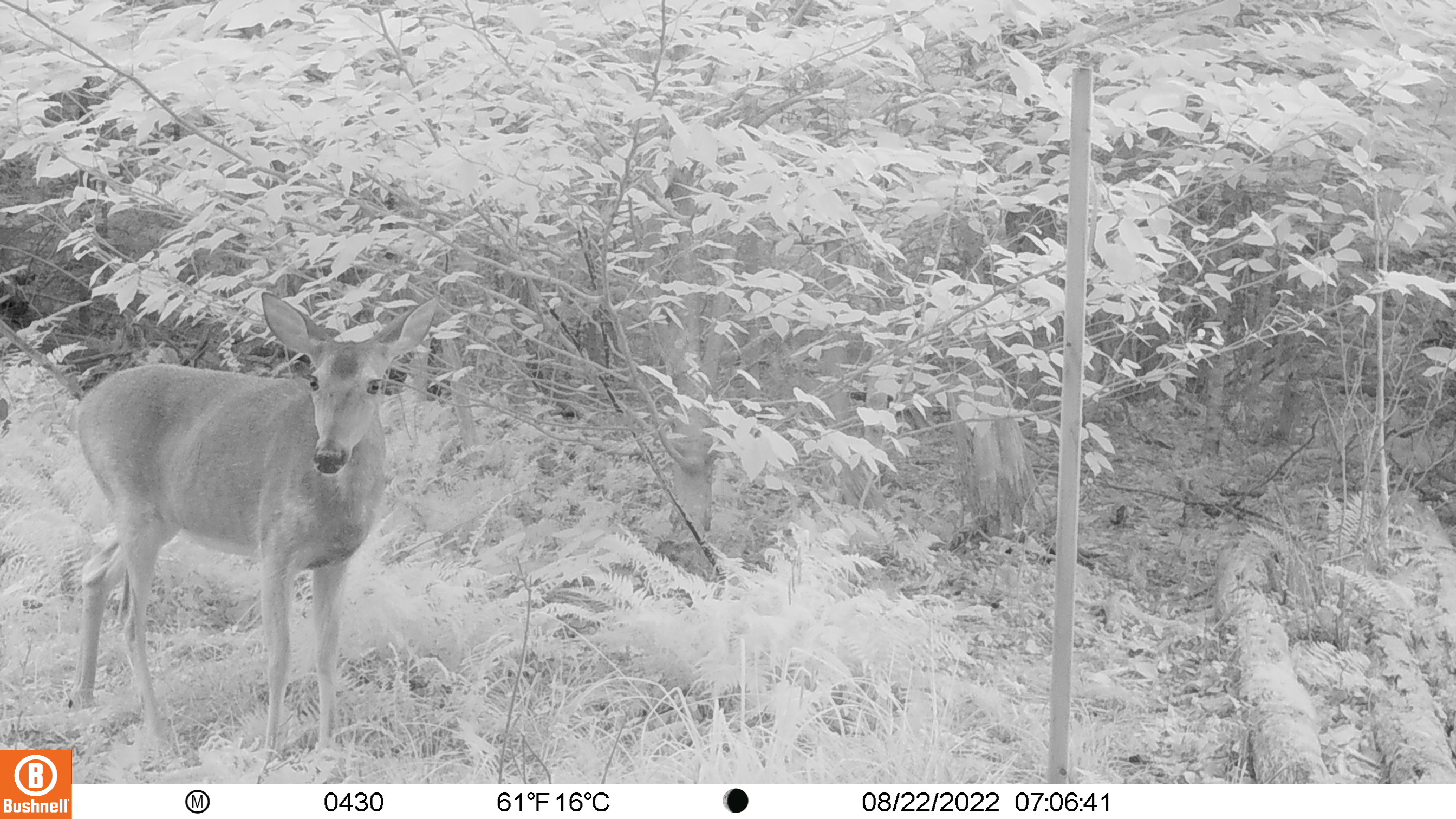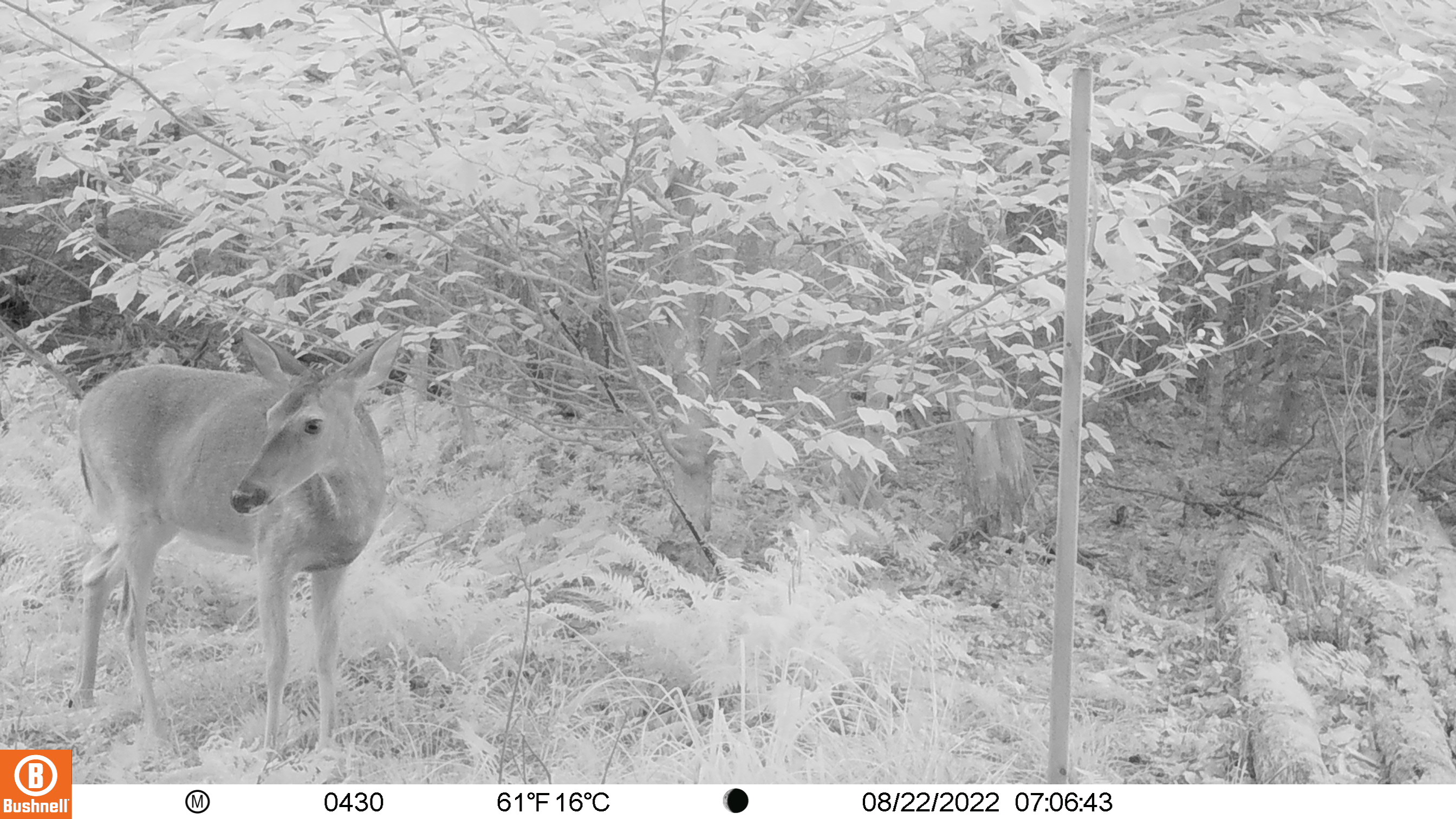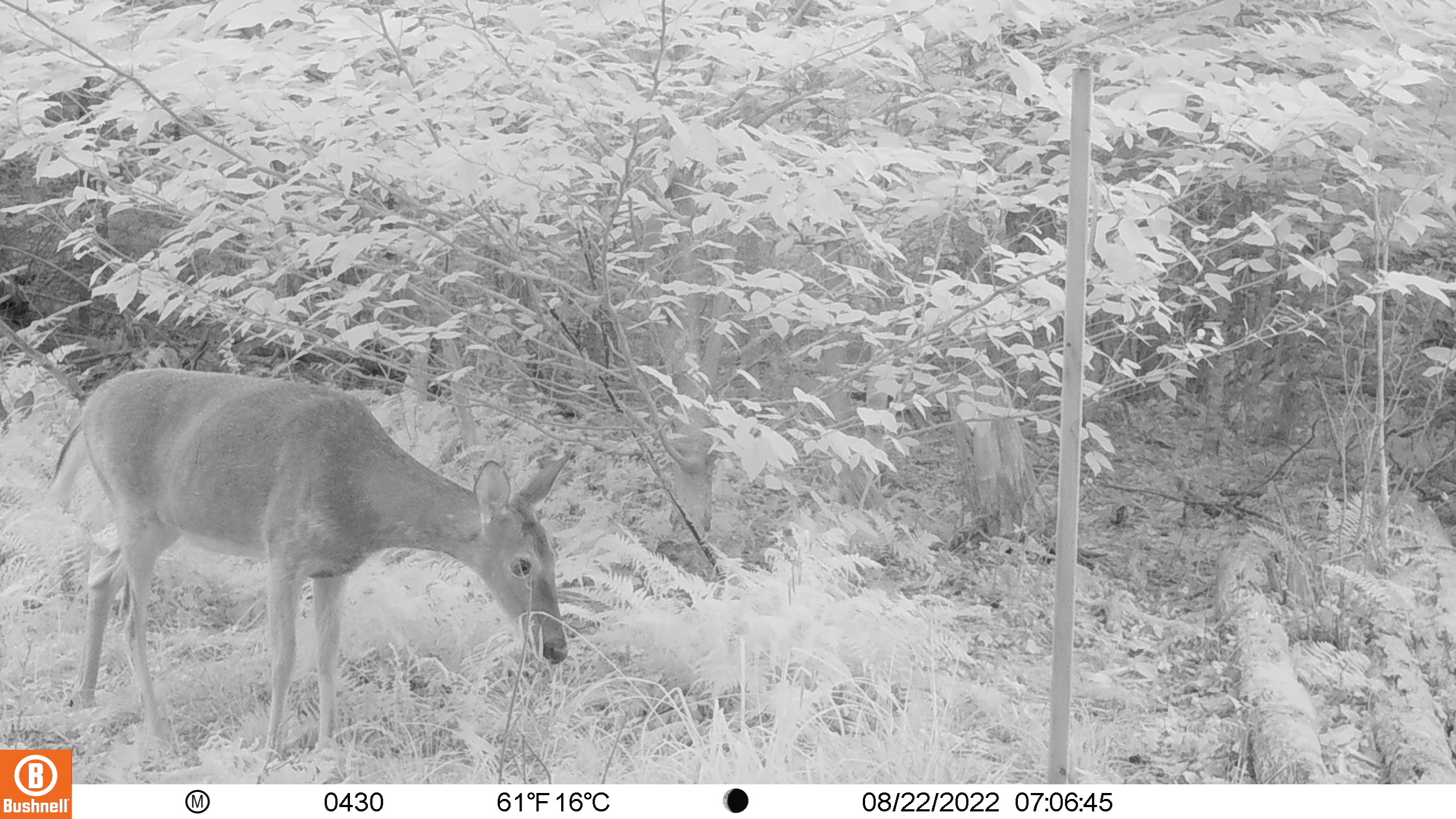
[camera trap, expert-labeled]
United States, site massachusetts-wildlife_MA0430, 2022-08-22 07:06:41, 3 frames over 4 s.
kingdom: Animalia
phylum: Chordata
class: Mammalia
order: Artiodactyla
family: Cervidae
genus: Odocoileus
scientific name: Odocoileus virginianus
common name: white-tailed deer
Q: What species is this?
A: White-tailed deer (Odocoileus virginianus).